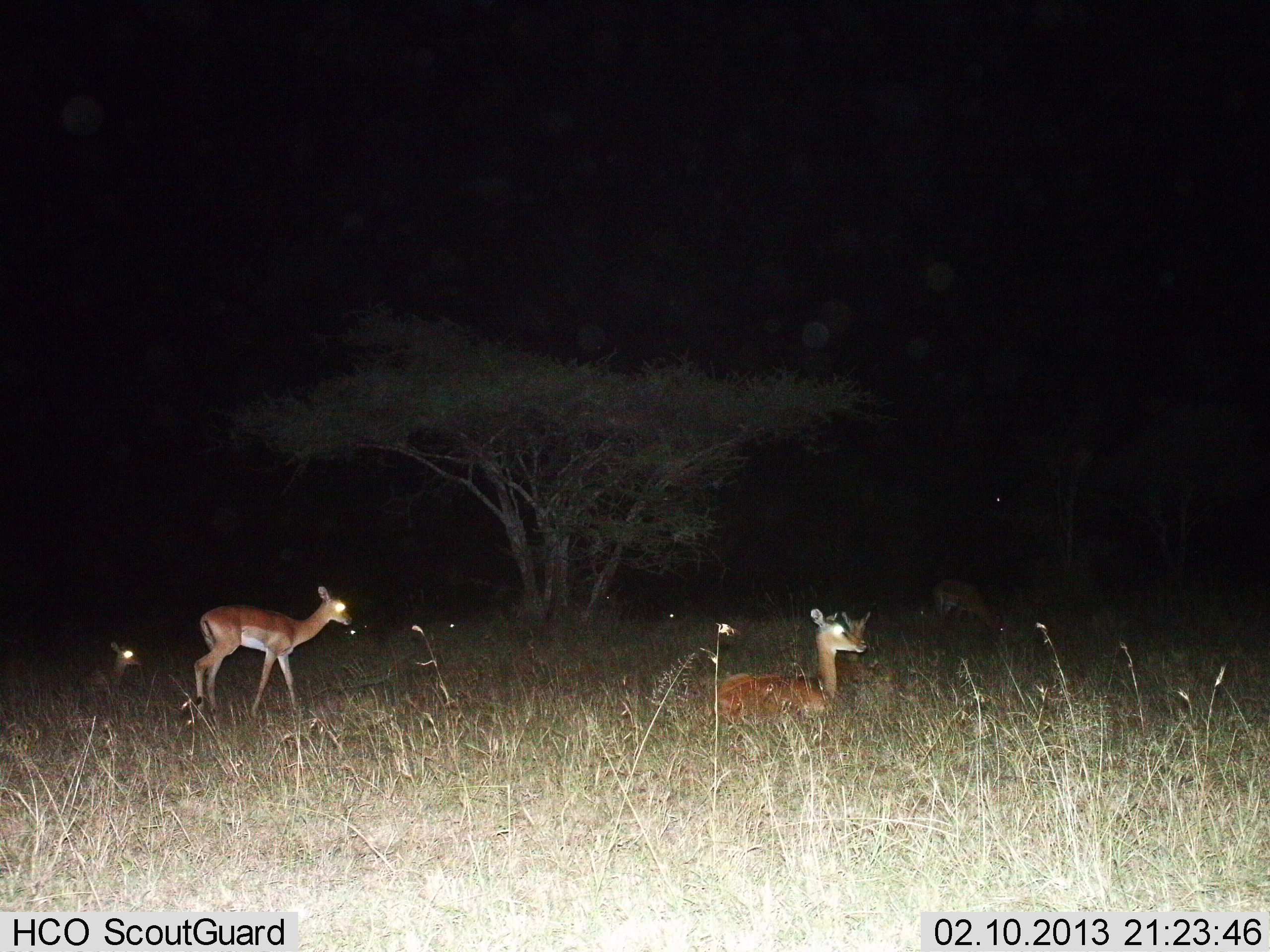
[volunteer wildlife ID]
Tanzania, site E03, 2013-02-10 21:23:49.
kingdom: Animalia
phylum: Chordata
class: Mammalia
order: Artiodactyla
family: Bovidae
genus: Aepyceros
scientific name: Aepyceros melampus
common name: impala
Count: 5.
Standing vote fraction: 62%.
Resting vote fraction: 95%.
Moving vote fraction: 14%.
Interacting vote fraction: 0%.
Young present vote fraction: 10%.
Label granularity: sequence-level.